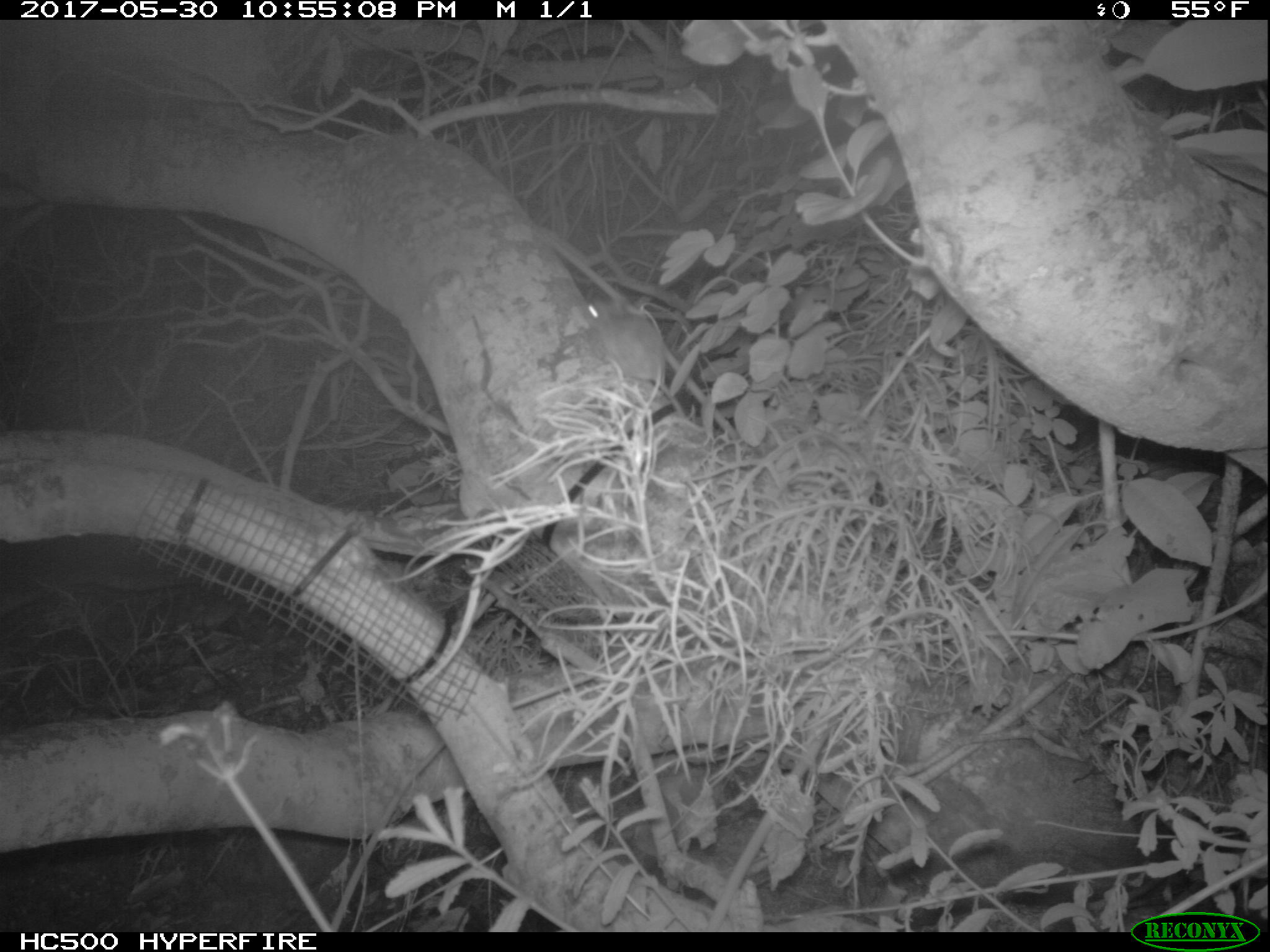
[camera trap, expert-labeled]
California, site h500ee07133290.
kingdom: Animalia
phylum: Chordata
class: Mammalia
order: Rodentia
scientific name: Rodentia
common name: rodent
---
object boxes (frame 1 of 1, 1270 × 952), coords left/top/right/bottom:
rodent: 582/298/685/415